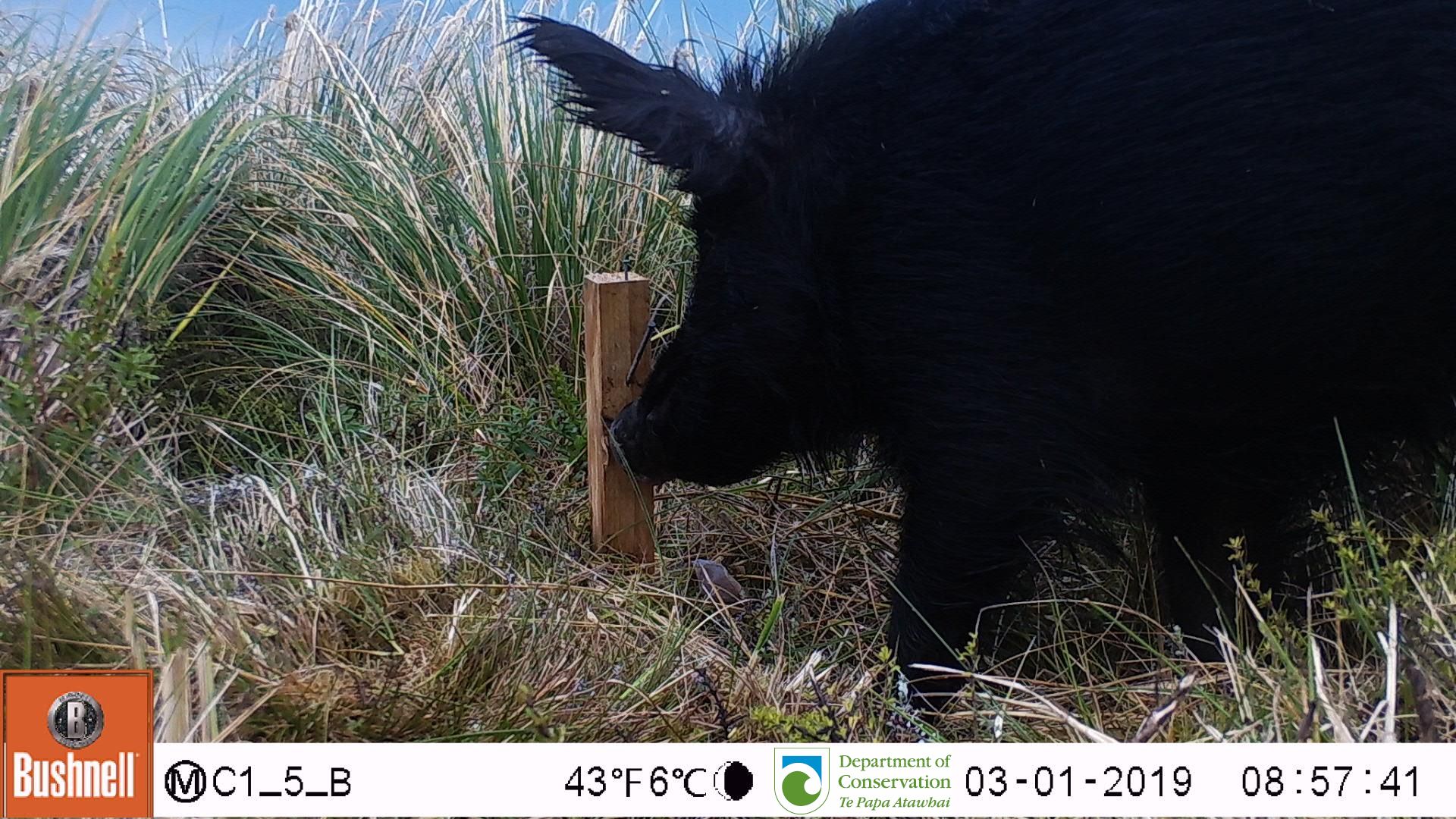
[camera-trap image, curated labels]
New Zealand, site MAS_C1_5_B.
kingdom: Animalia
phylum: Chordata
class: Mammalia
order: Artiodactyla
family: Suidae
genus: Sus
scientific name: Sus scrofa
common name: pig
Pig (Sus scrofa).